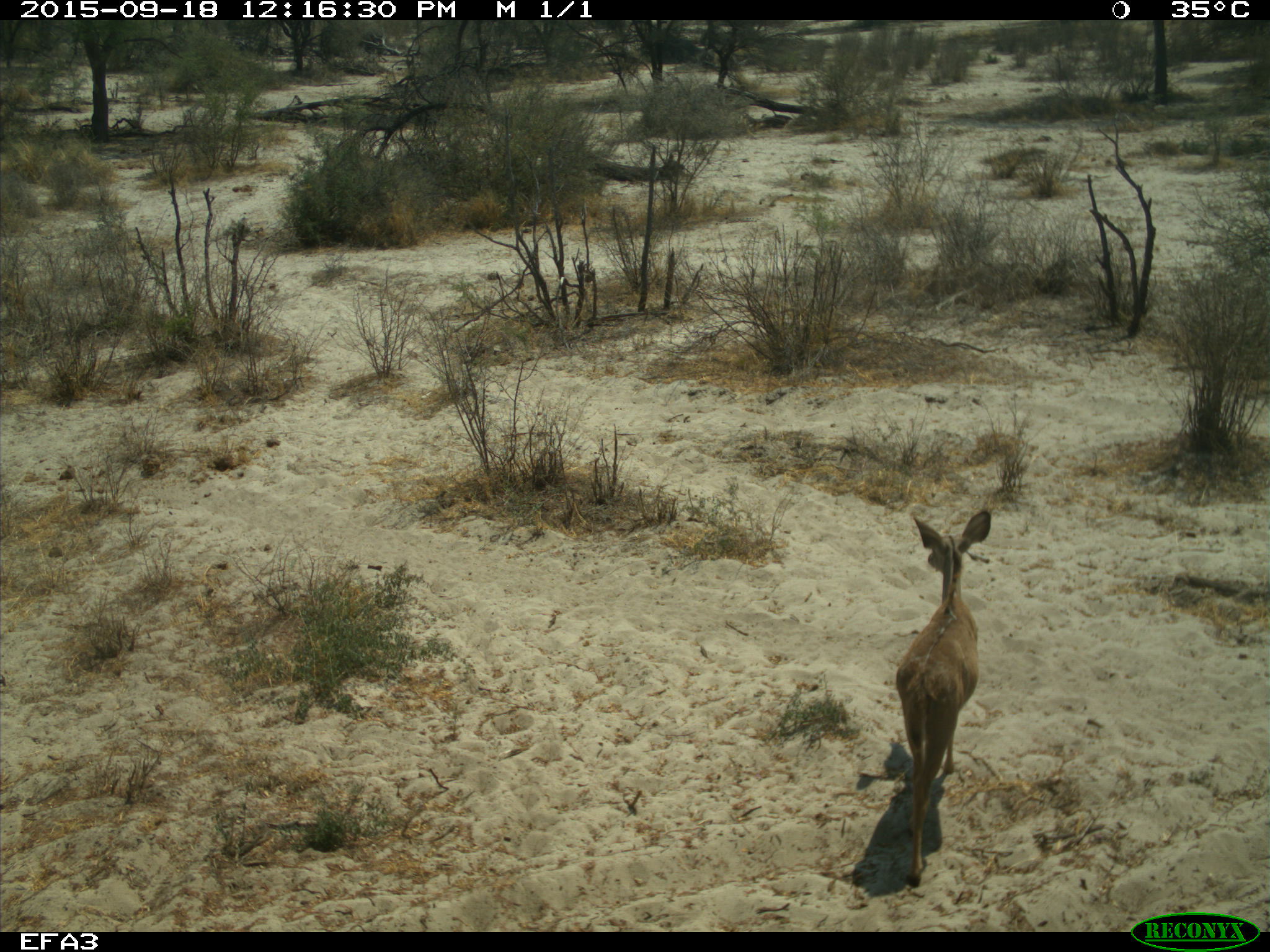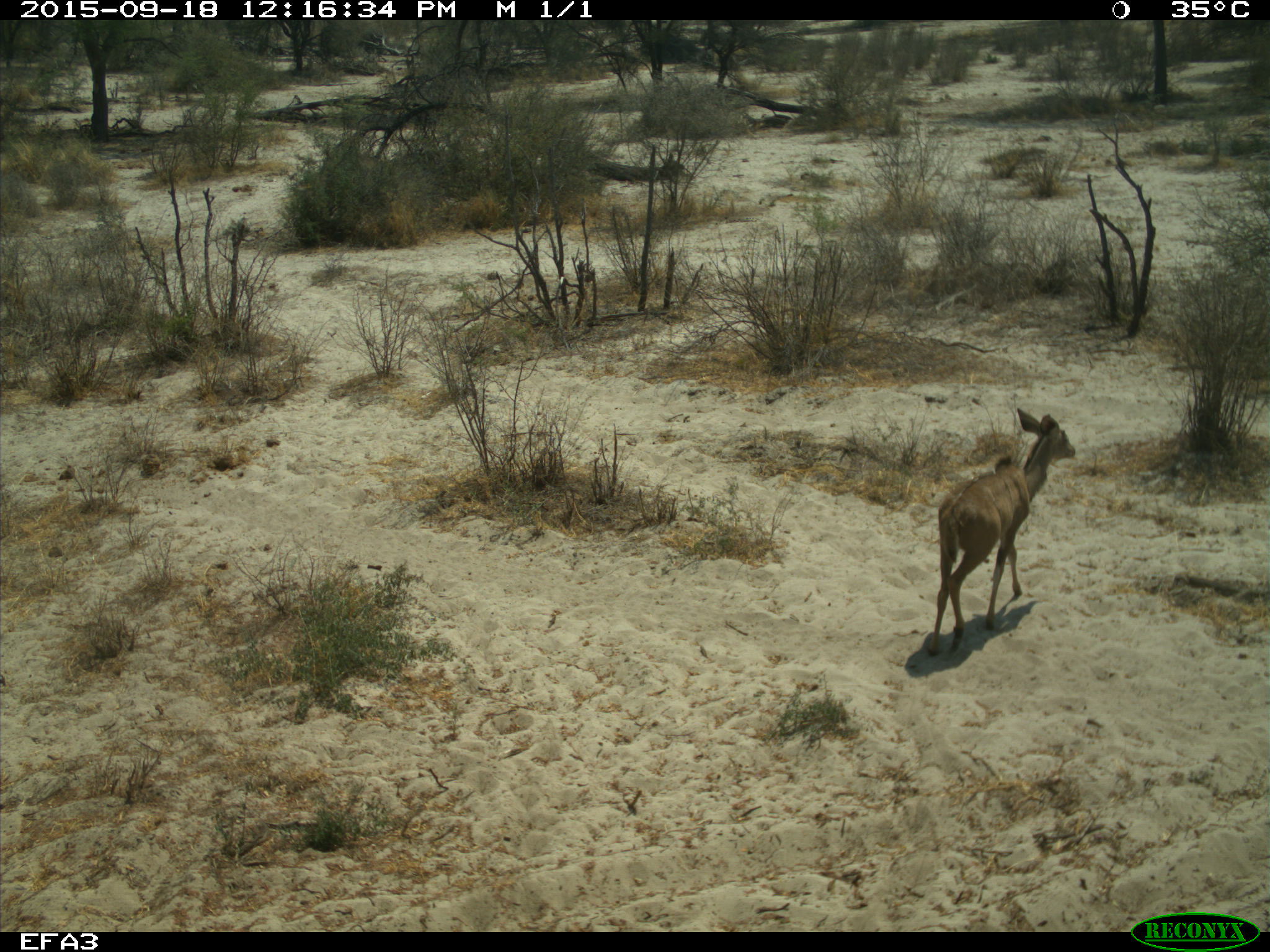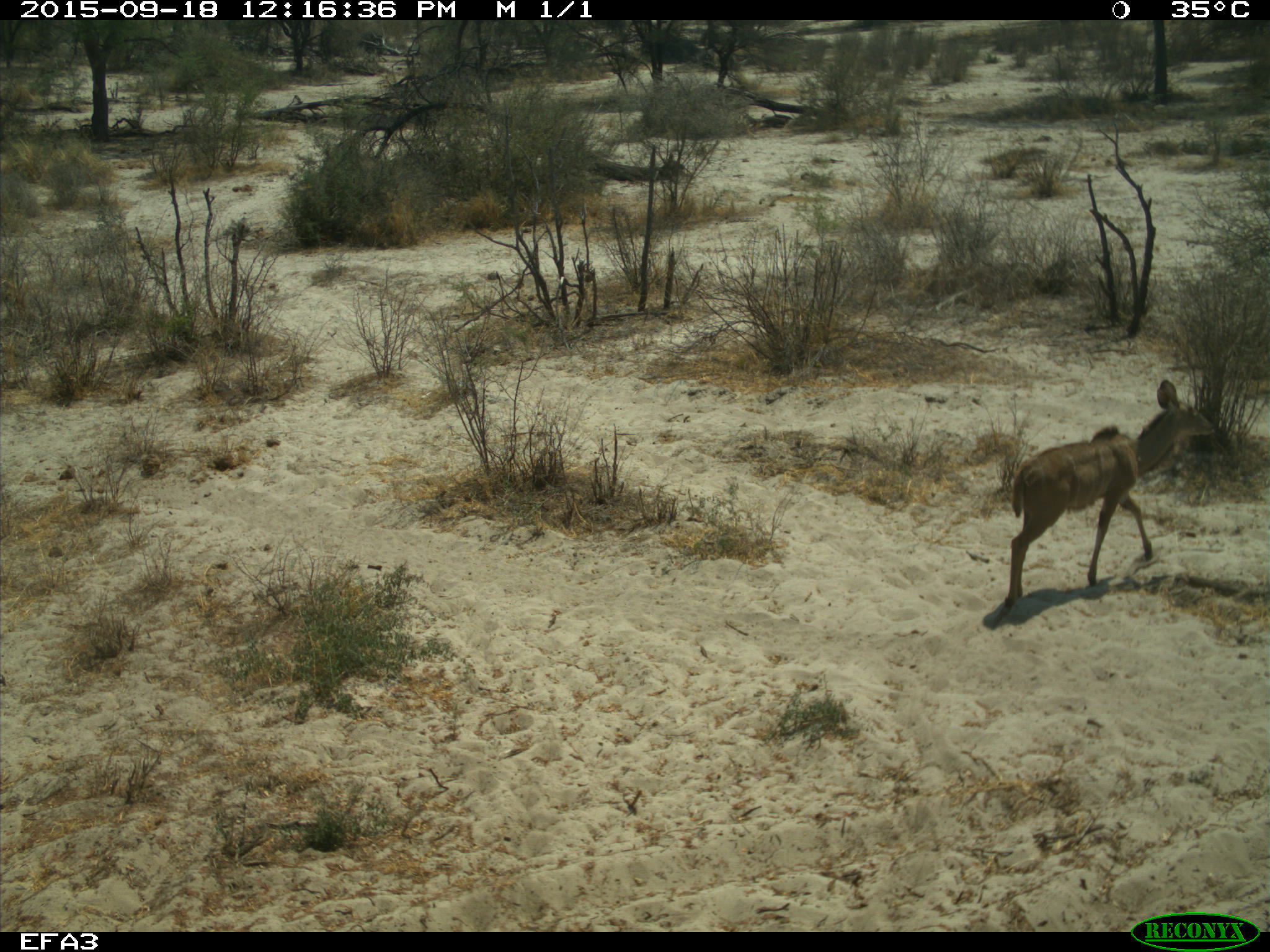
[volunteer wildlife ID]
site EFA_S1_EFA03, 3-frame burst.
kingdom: Animalia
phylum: Chordata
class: Mammalia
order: Artiodactyla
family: Bovidae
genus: Aepyceros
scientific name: Aepyceros melampus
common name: impala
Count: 1.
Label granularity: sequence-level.